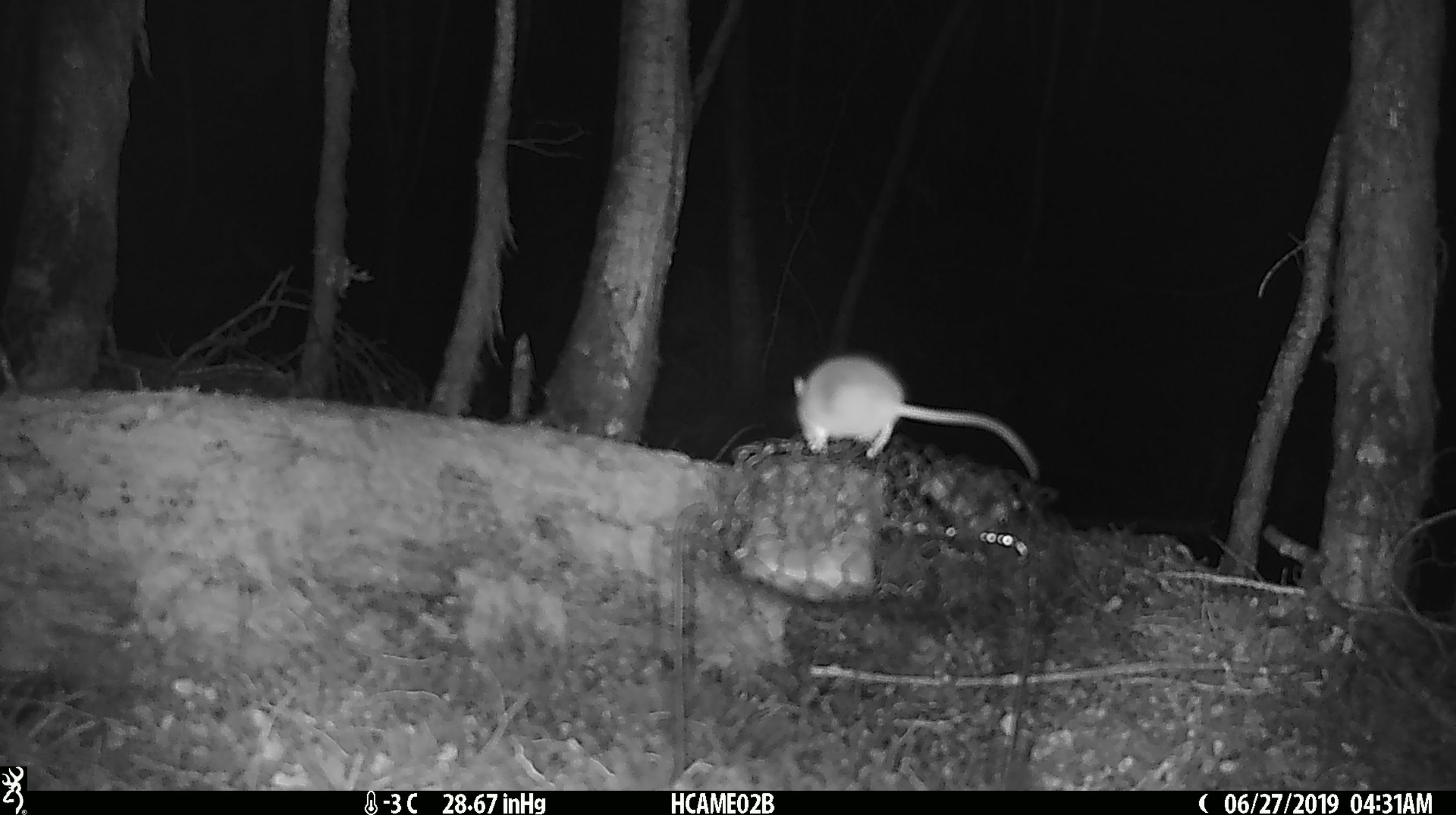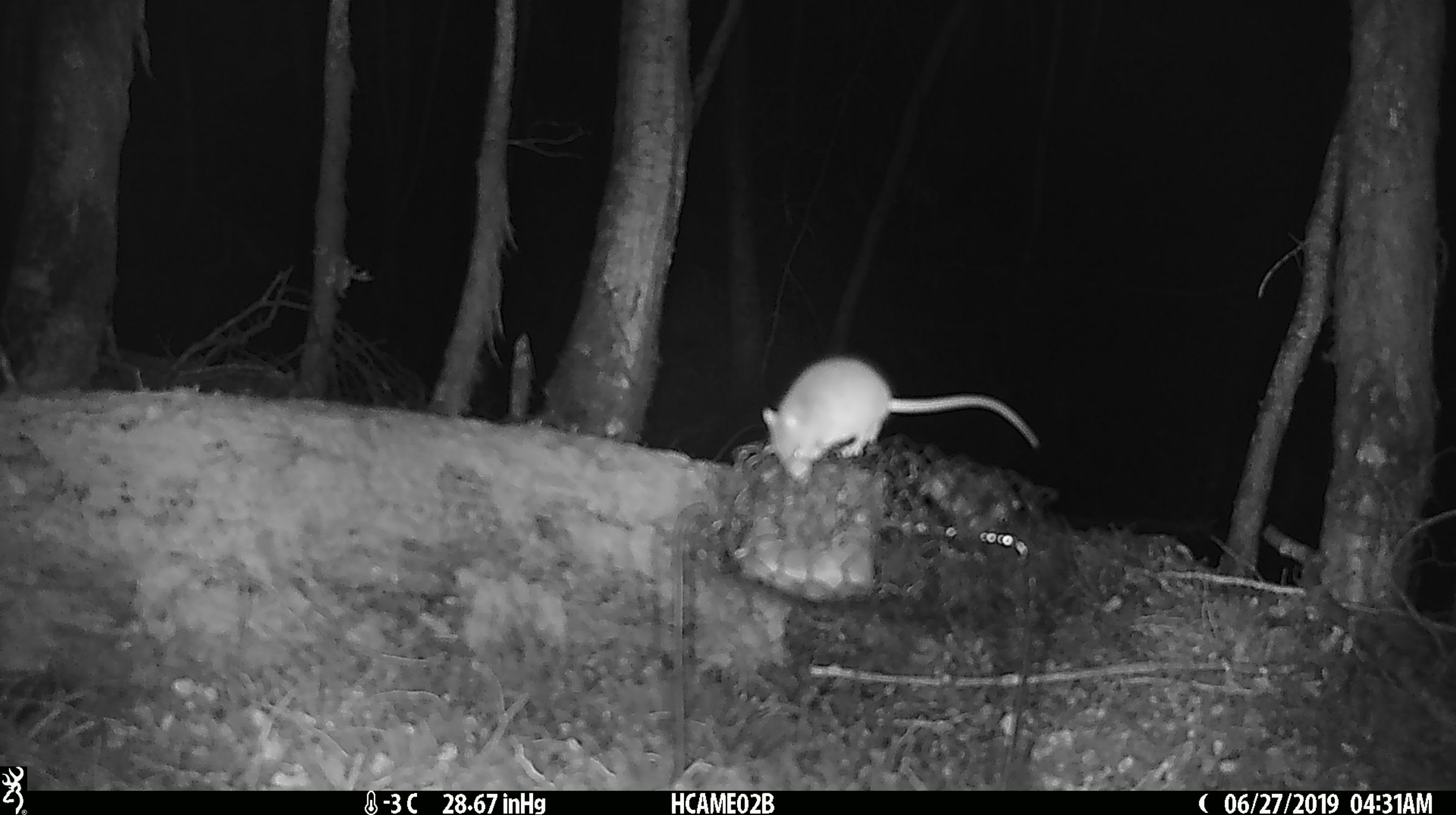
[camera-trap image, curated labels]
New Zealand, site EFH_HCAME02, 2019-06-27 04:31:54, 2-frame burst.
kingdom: Animalia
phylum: Chordata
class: Mammalia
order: Rodentia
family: Muridae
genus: Mus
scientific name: Mus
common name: mouse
Mouse (Mus).